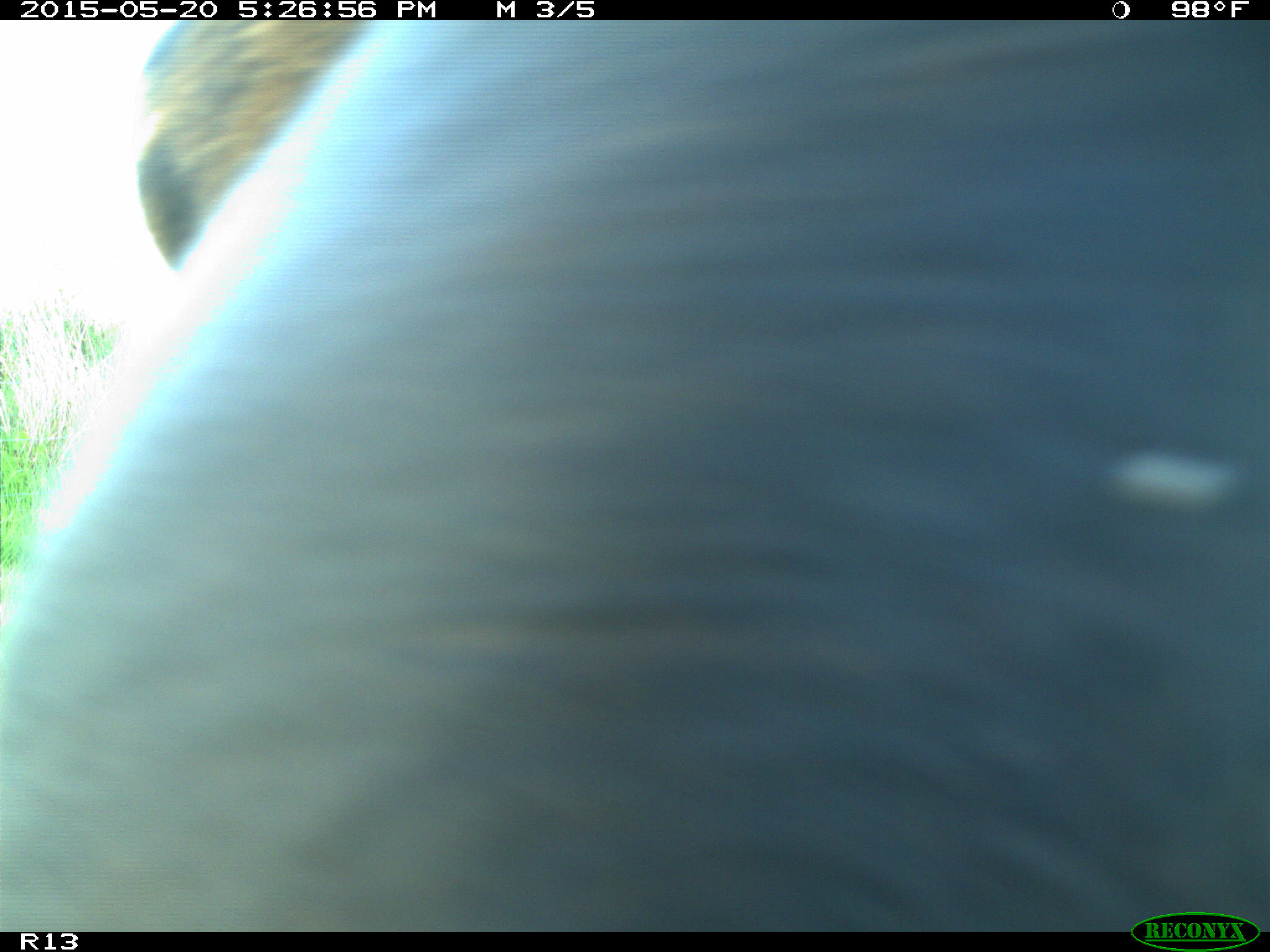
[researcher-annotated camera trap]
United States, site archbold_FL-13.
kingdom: Animalia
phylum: Chordata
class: Mammalia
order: Artiodactyla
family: Bovidae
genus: Bos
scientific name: Bos taurus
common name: domestic cow